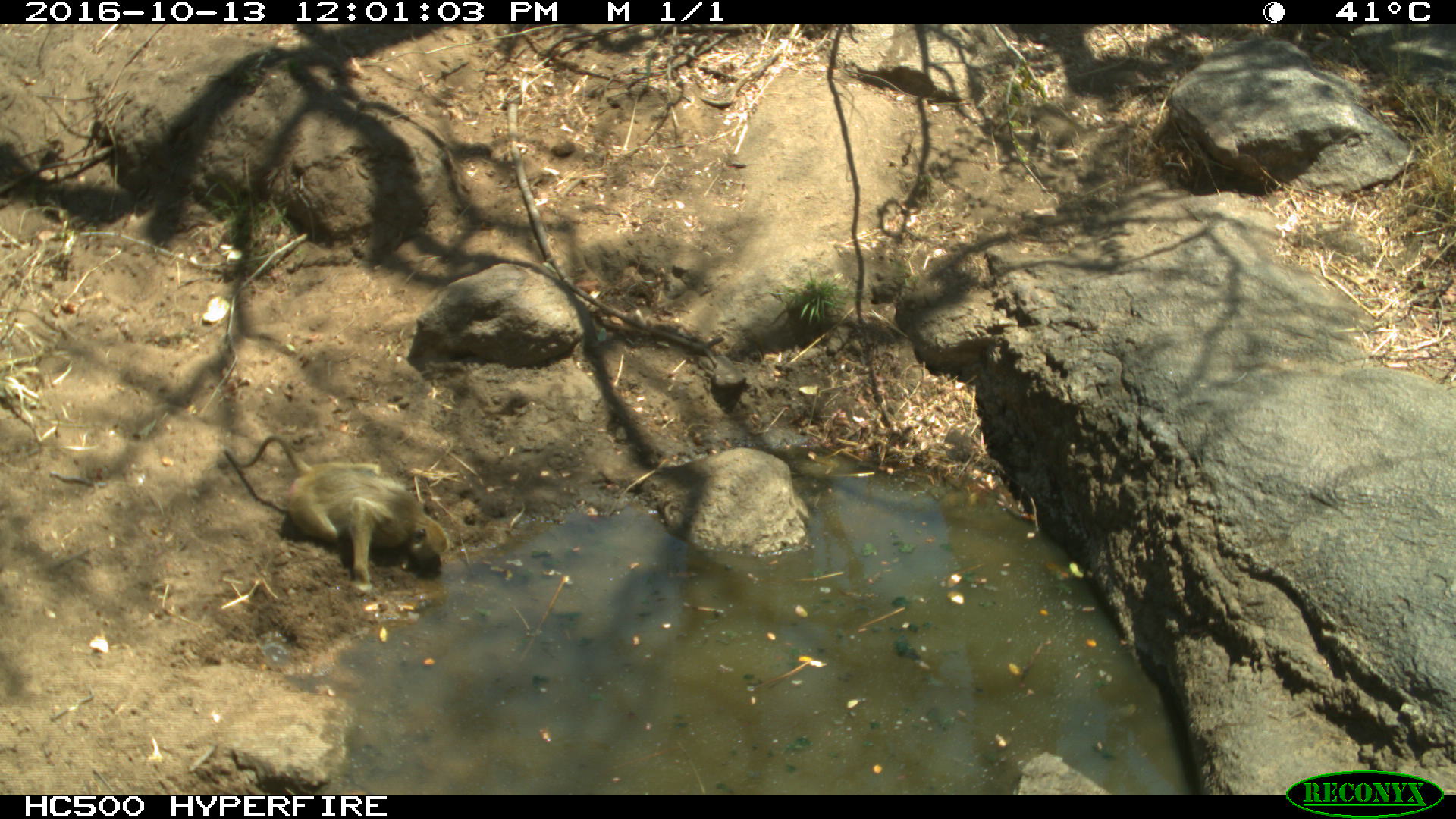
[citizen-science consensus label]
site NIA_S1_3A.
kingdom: Animalia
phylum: Chordata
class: Mammalia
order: Primates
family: Cercopithecidae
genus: Papio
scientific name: Papio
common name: baboon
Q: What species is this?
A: Baboon (Papio).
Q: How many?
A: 1.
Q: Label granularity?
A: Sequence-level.